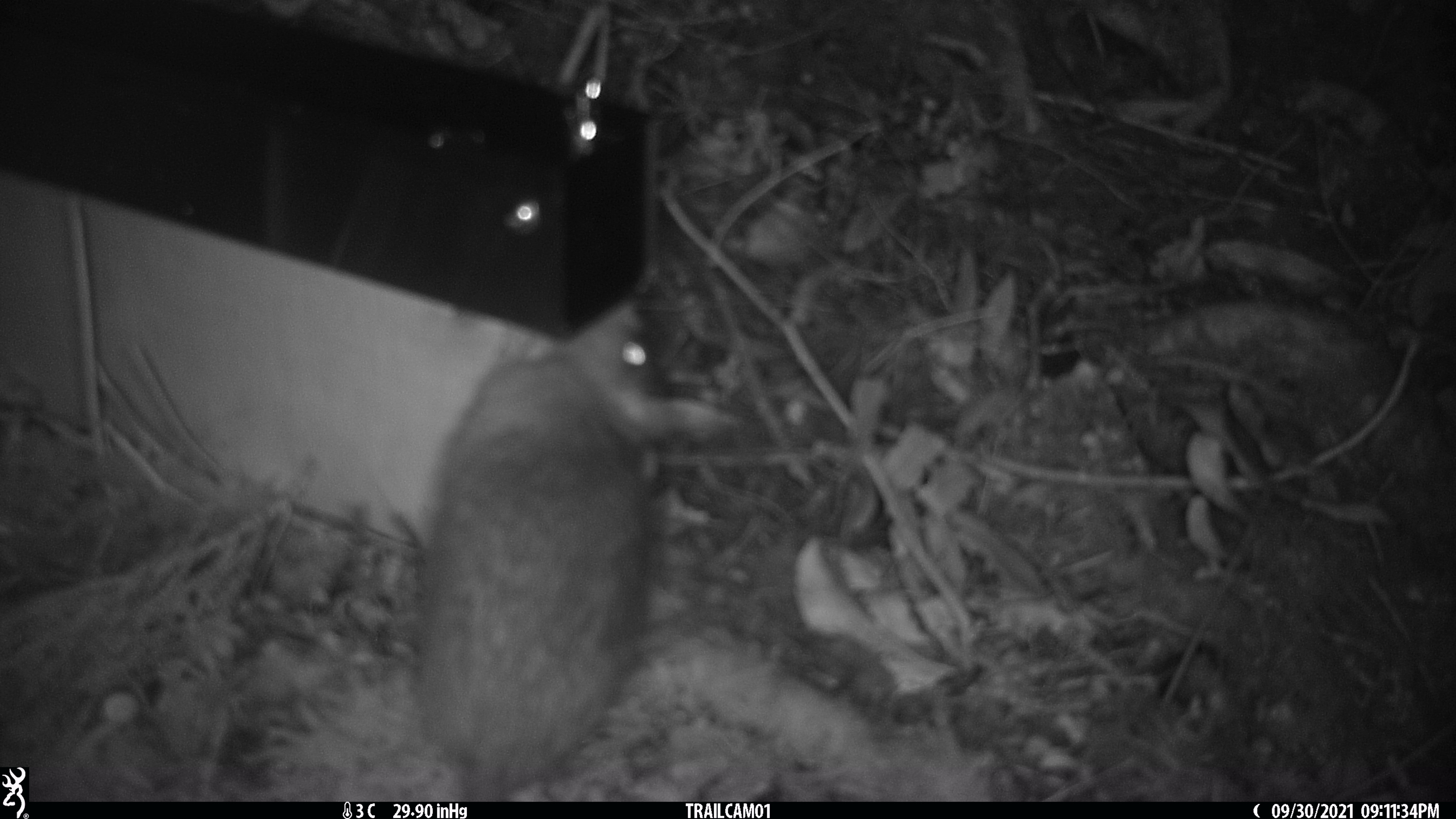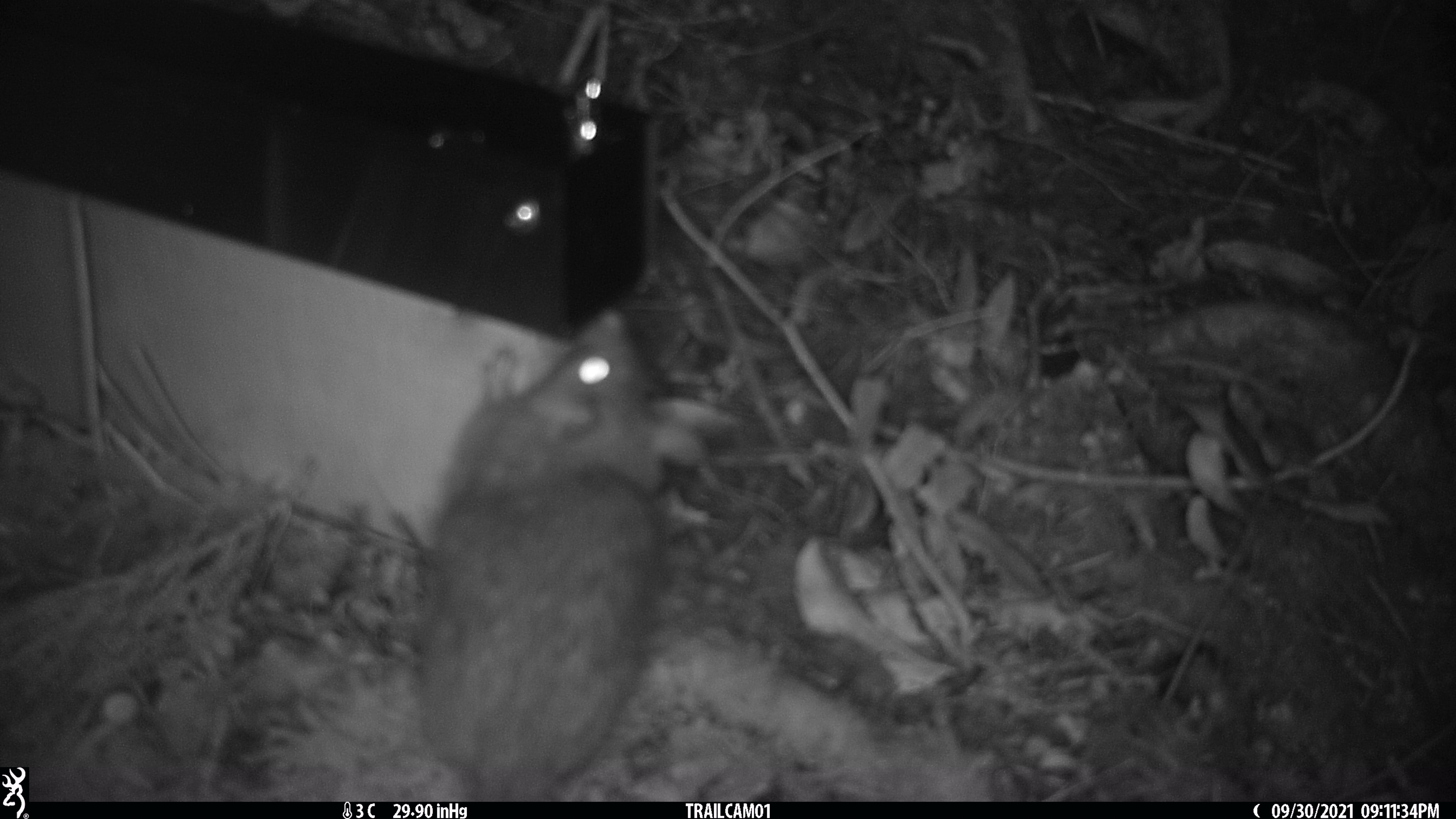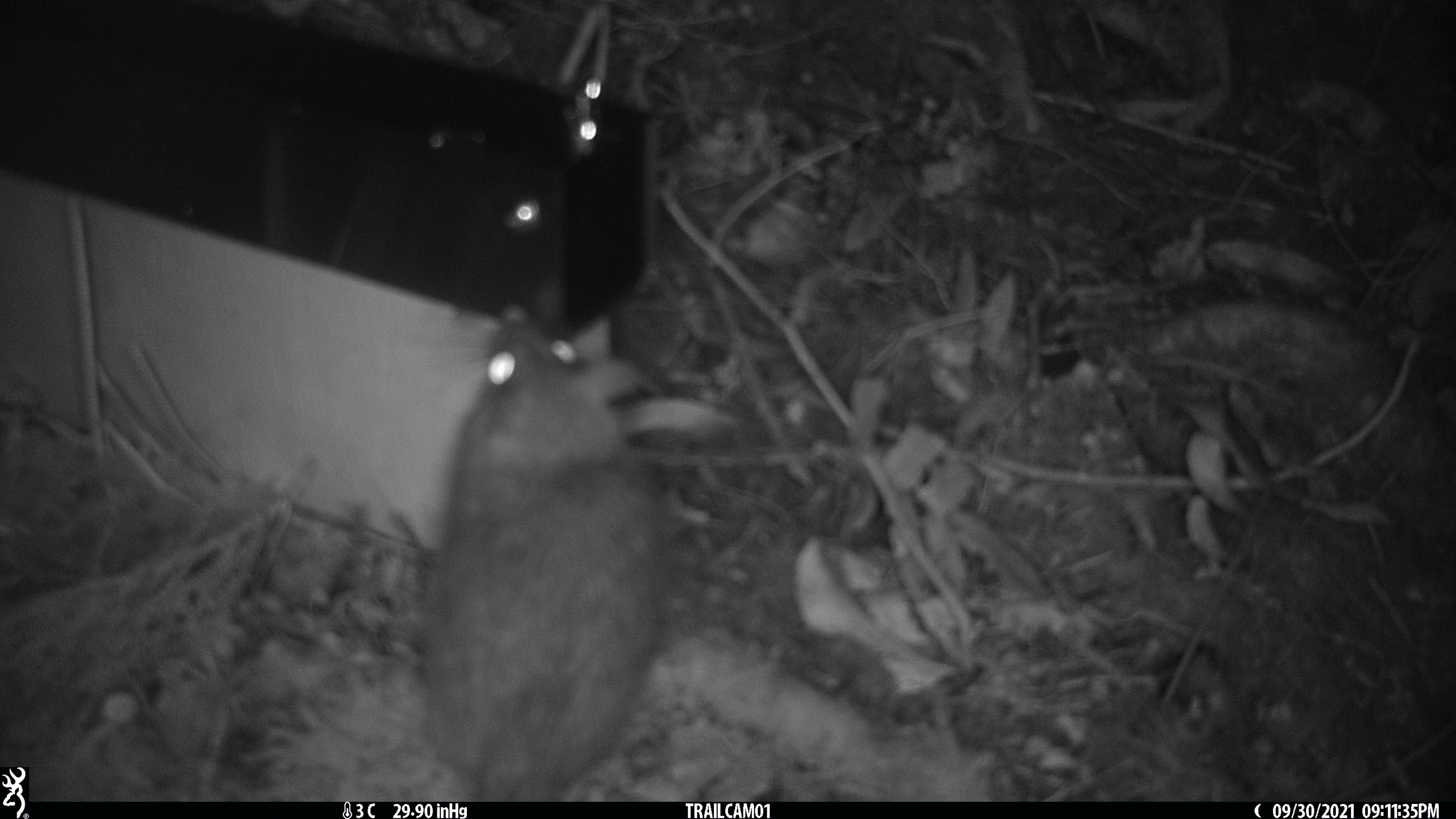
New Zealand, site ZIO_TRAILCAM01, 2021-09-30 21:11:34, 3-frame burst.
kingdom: Animalia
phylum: Chordata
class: Mammalia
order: Rodentia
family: Muridae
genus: Rattus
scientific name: Rattus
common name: rat